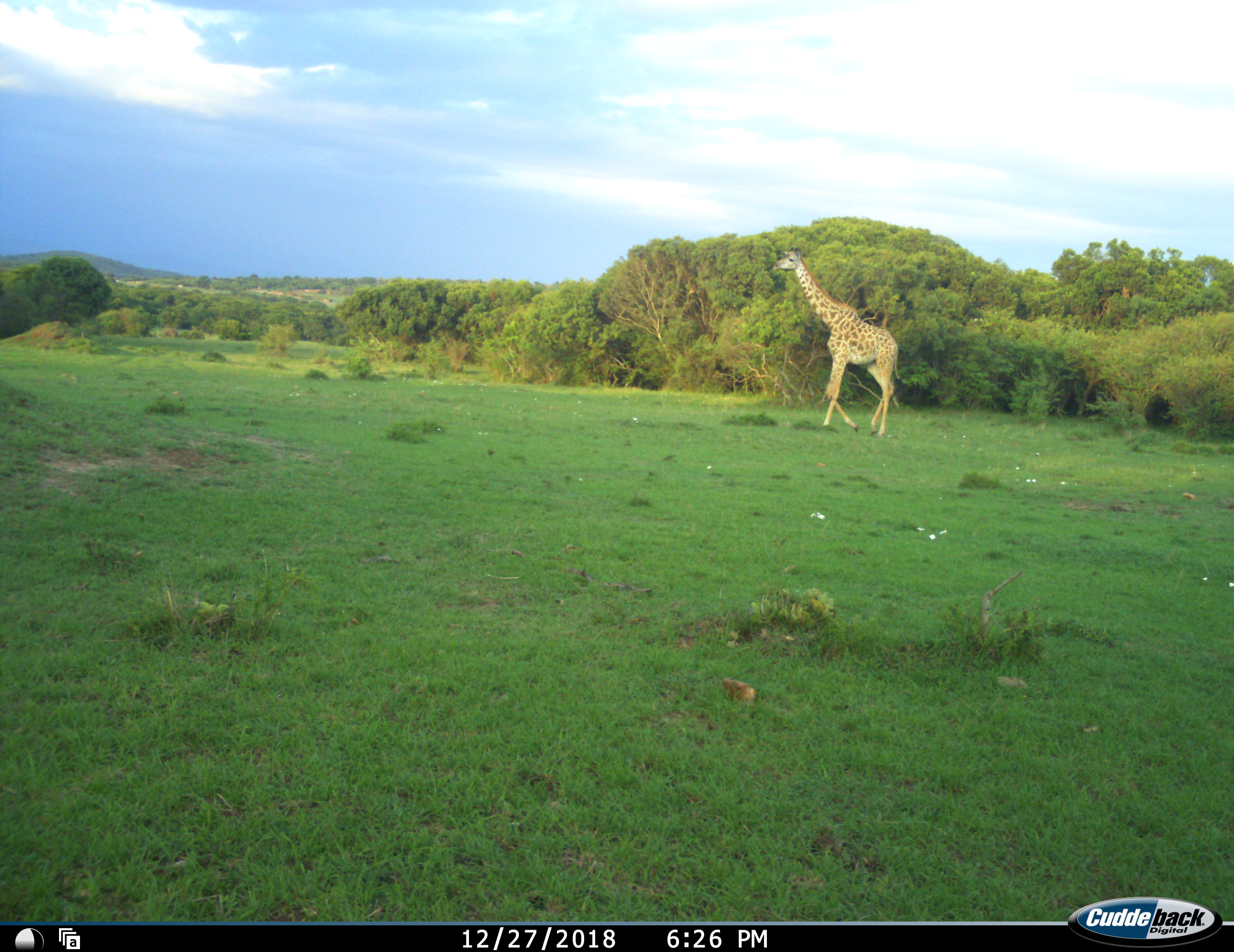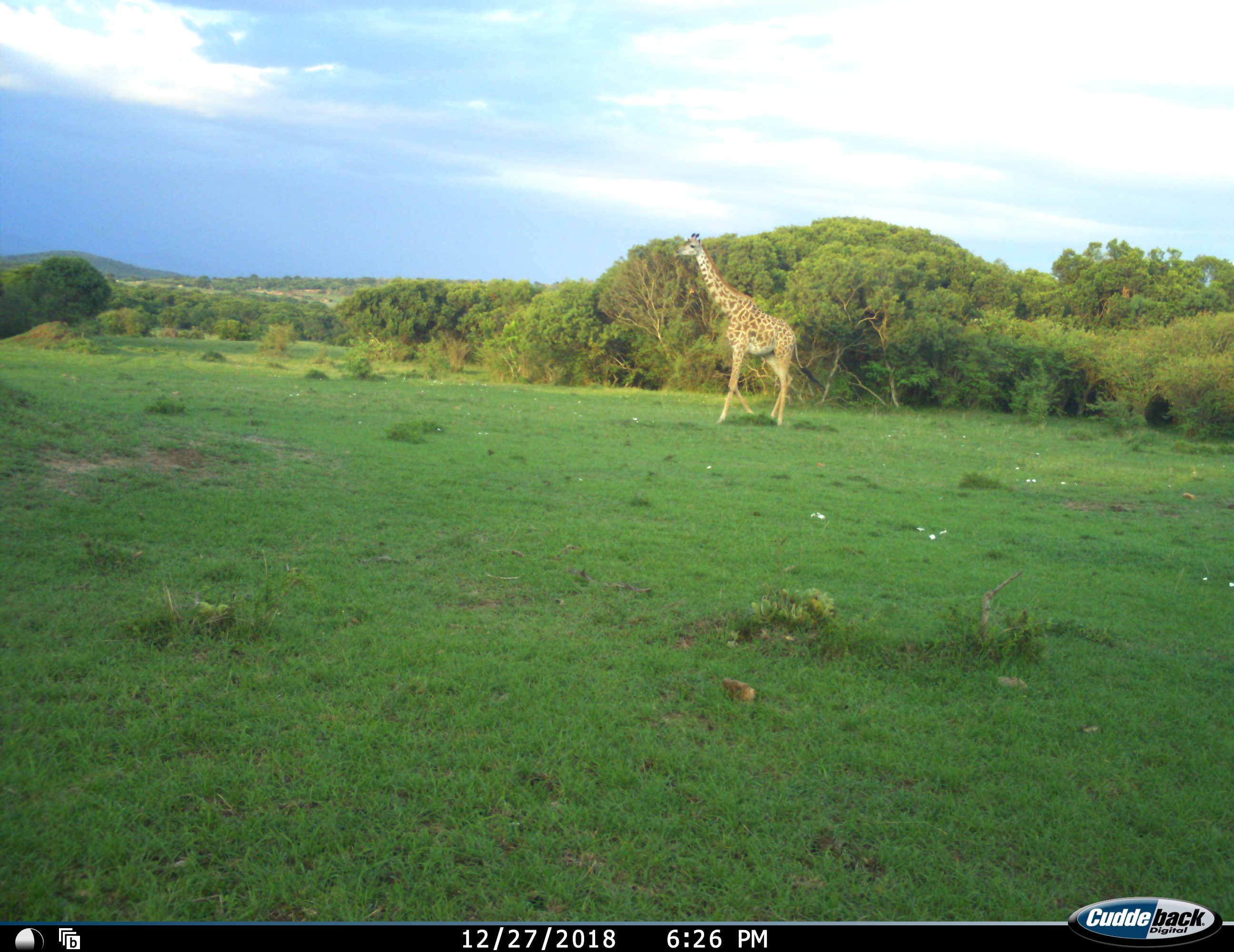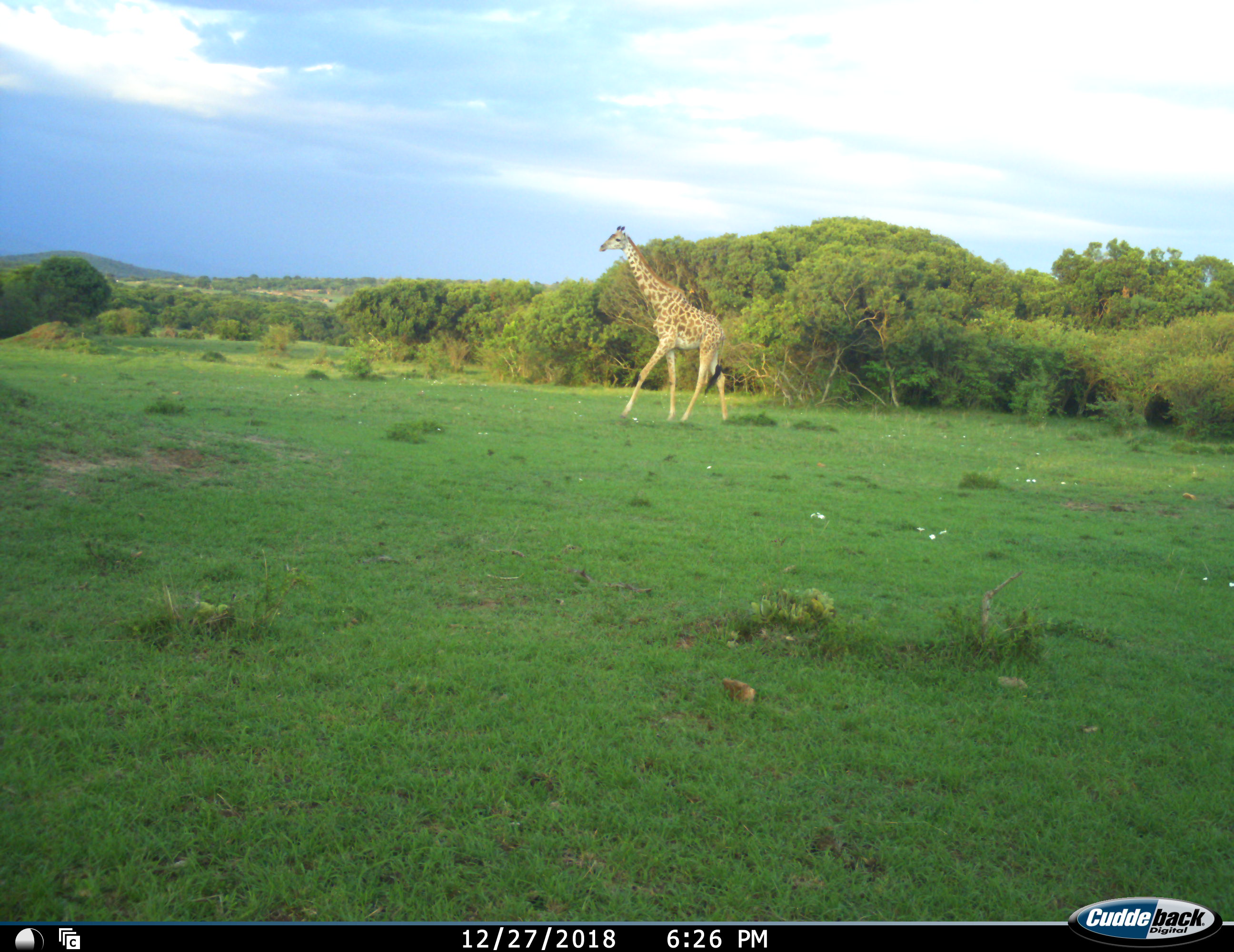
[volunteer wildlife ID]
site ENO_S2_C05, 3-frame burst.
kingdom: Animalia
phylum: Chordata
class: Mammalia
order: Artiodactyla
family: Giraffidae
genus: Giraffa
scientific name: Giraffa camelopardalis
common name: giraffe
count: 1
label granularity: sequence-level